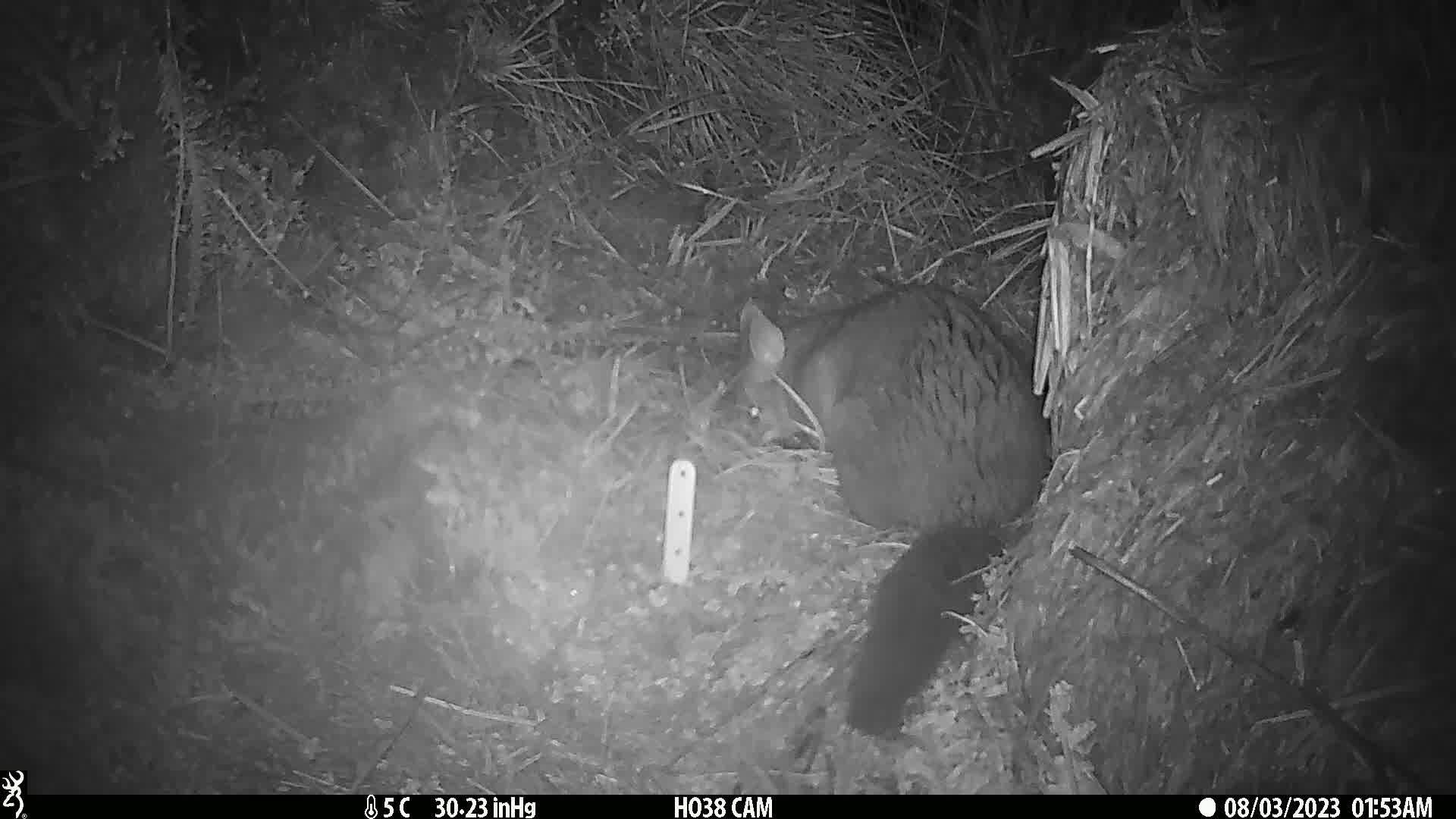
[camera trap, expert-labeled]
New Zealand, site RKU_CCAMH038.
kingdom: Animalia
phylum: Chordata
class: Mammalia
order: Diprotodontia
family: Phalangeridae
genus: Trichosurus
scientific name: Trichosurus vulpecula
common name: common brushtail possum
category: possum